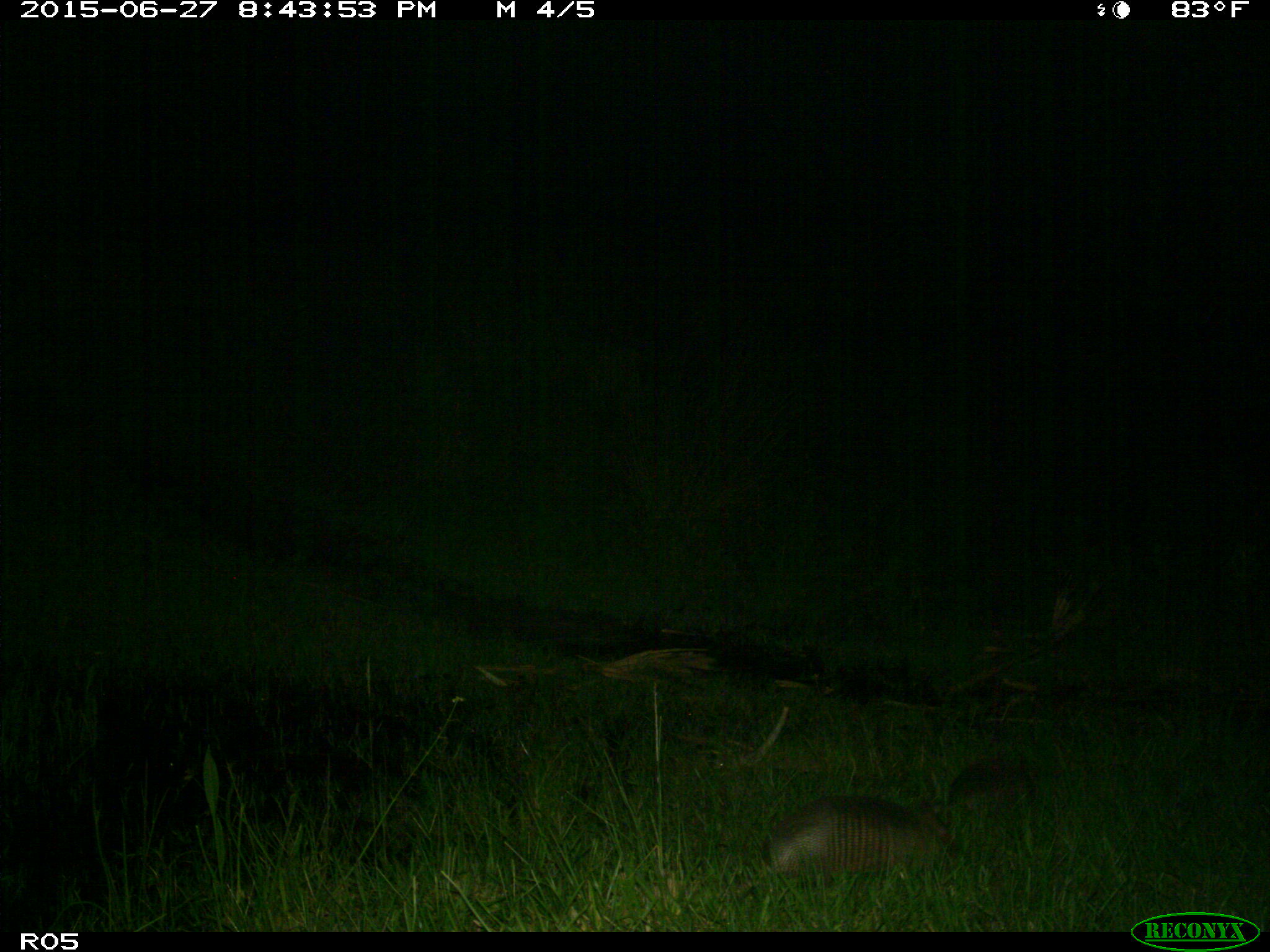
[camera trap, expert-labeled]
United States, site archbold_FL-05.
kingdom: Animalia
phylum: Chordata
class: Mammalia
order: Cingulata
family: Dasypodidae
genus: Dasypus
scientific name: Dasypus novemcinctus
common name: nine-banded armadillo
Dasypus novemcinctus (nine-banded armadillo).